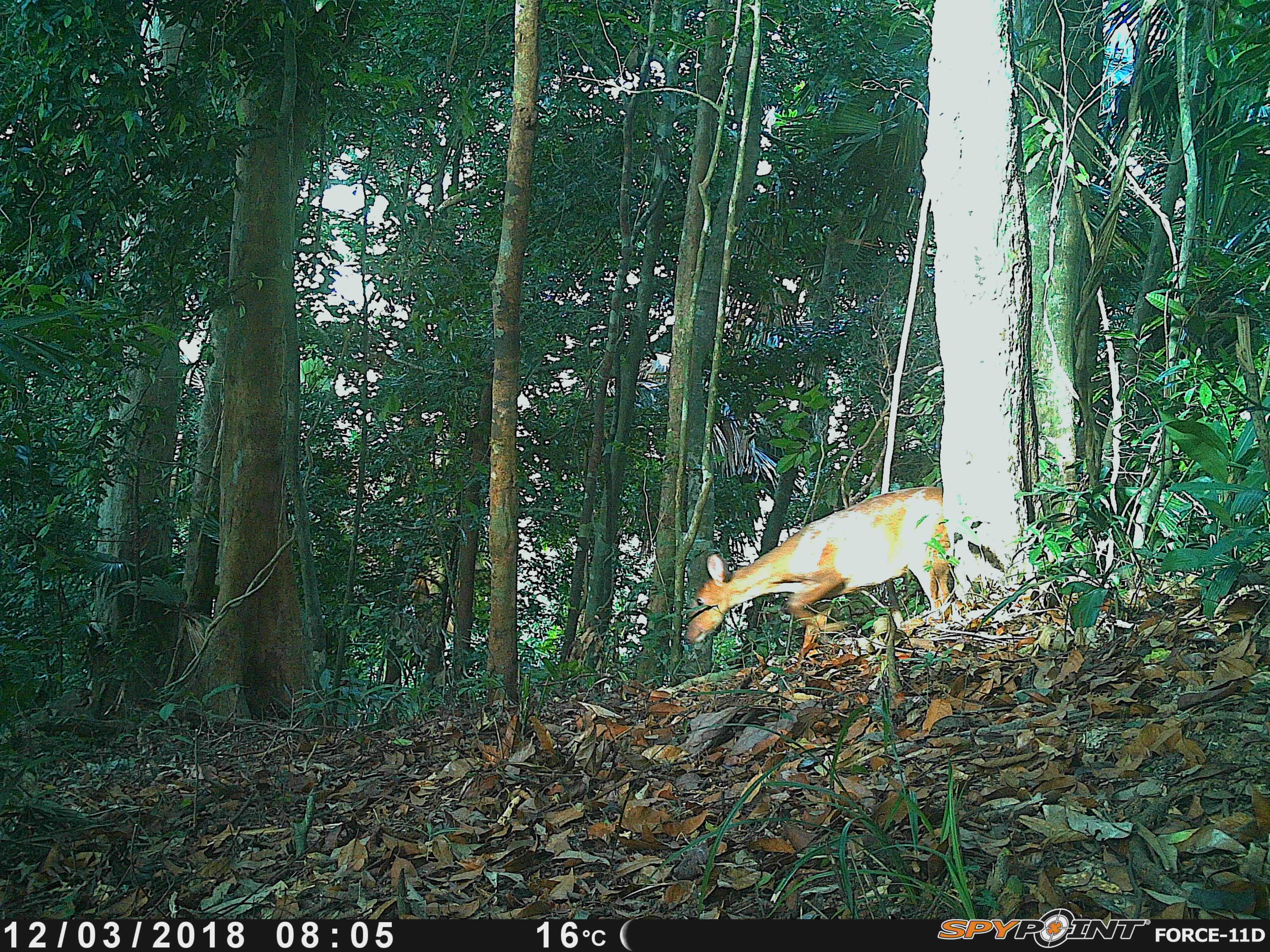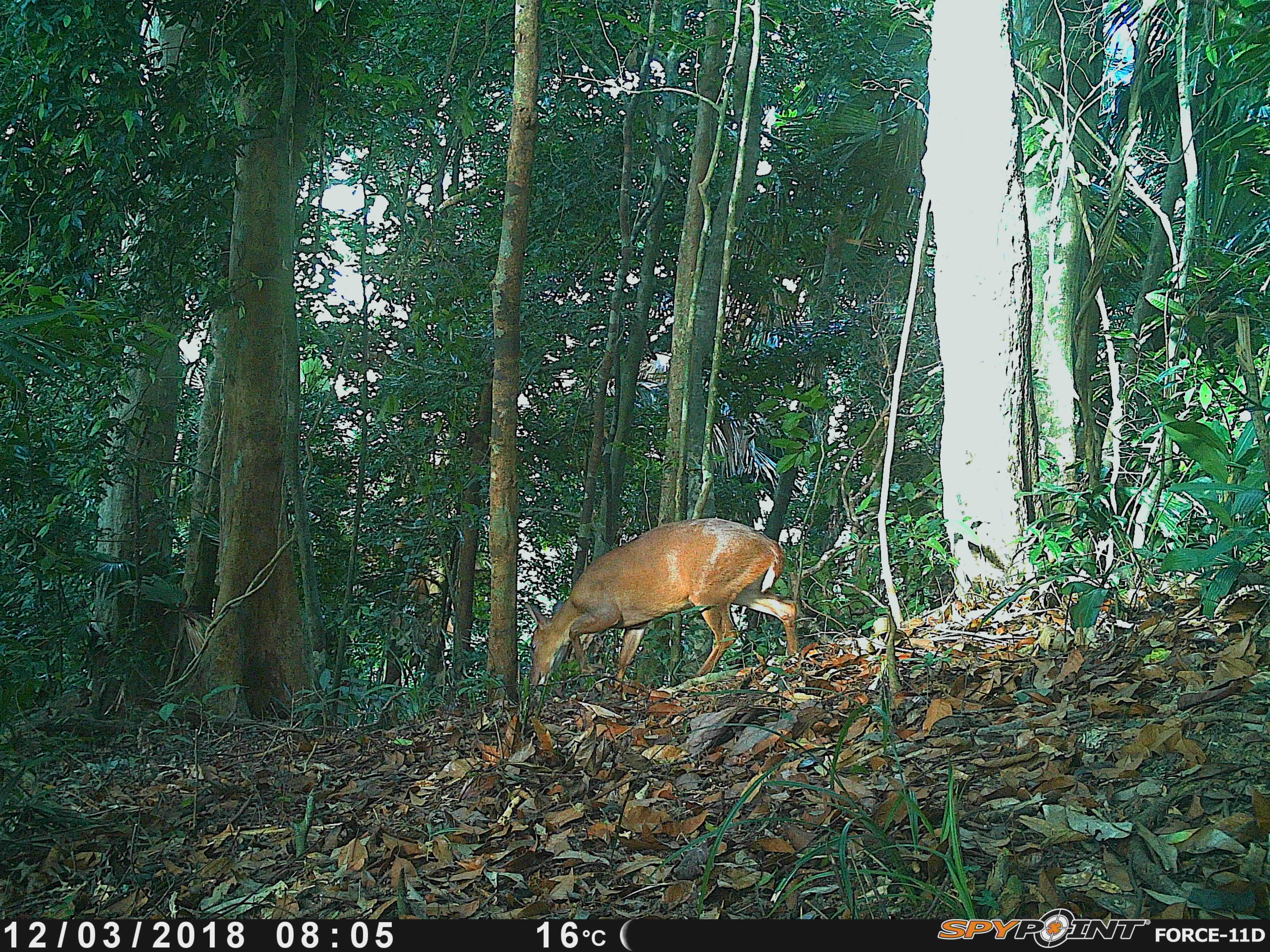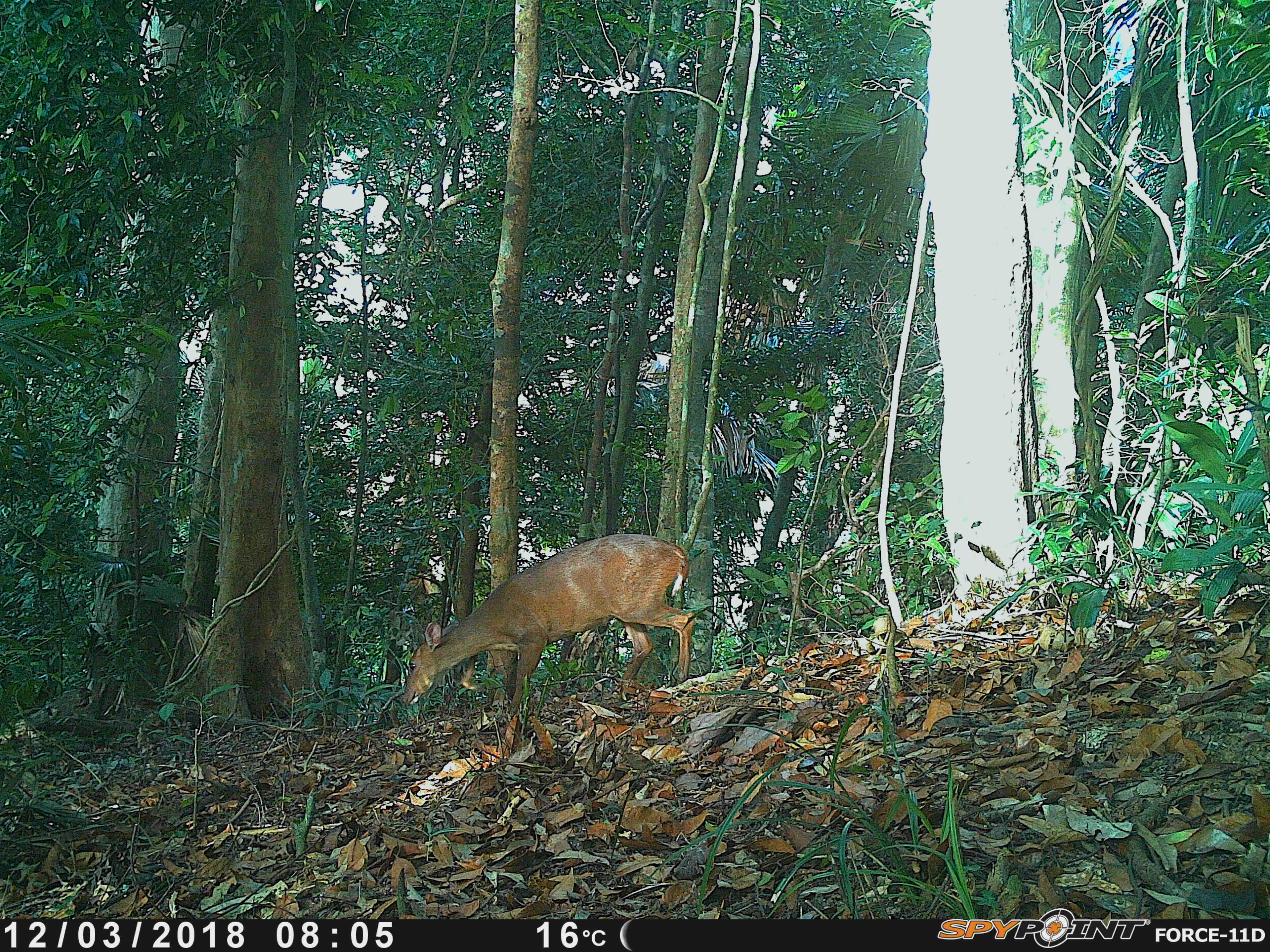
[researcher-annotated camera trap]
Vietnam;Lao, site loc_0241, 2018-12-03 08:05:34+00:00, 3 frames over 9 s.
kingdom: Animalia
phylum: Chordata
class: Mammalia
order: Artiodactyla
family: Cervidae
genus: Muntiacus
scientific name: Muntiacus vuquangensis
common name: large-antlered muntjac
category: large antlered muntjac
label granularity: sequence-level